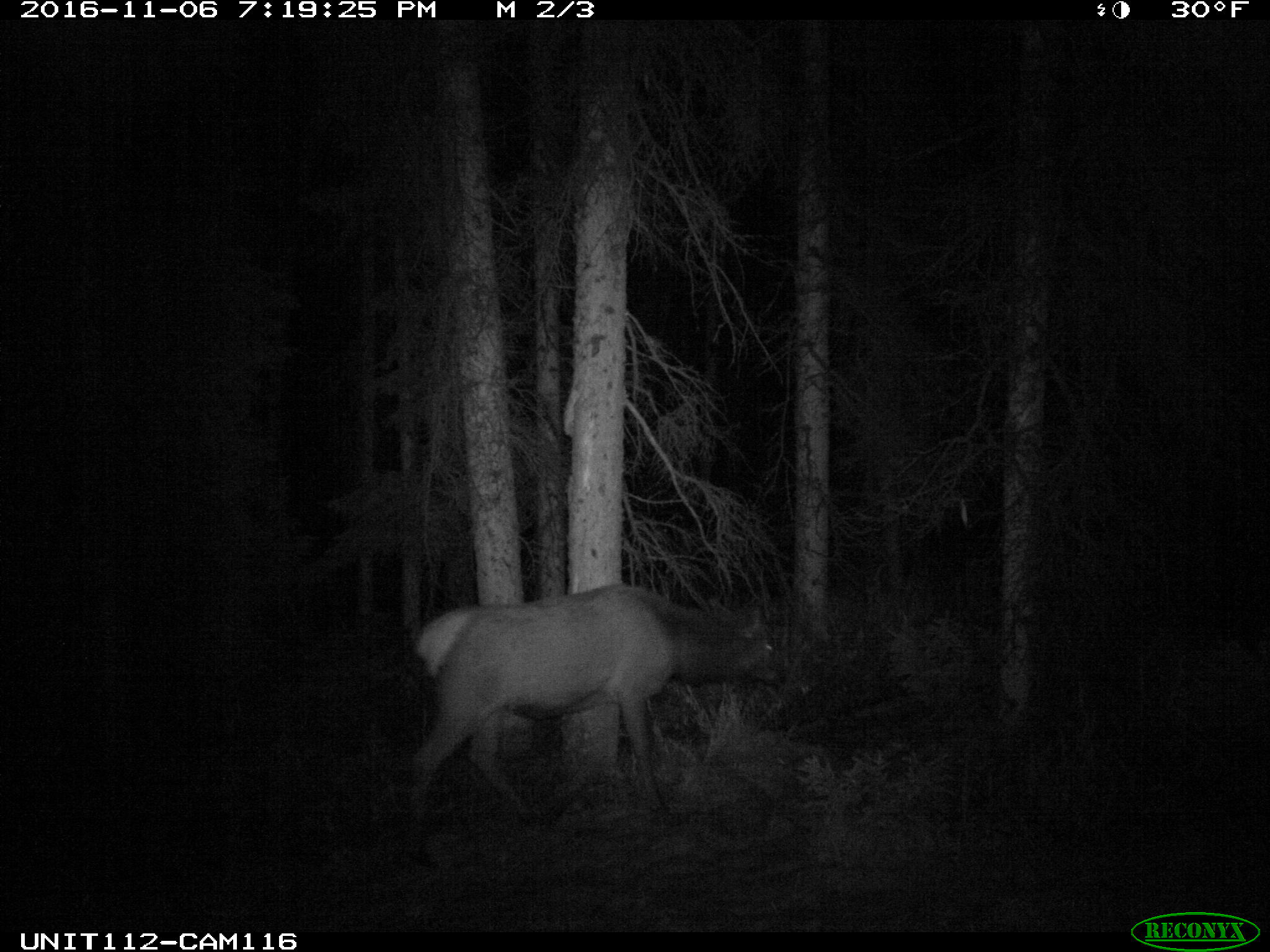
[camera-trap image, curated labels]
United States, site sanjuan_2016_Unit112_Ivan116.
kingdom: Animalia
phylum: Chordata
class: Mammalia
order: Artiodactyla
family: Cervidae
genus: Cervus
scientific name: Cervus elaphus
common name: red deer